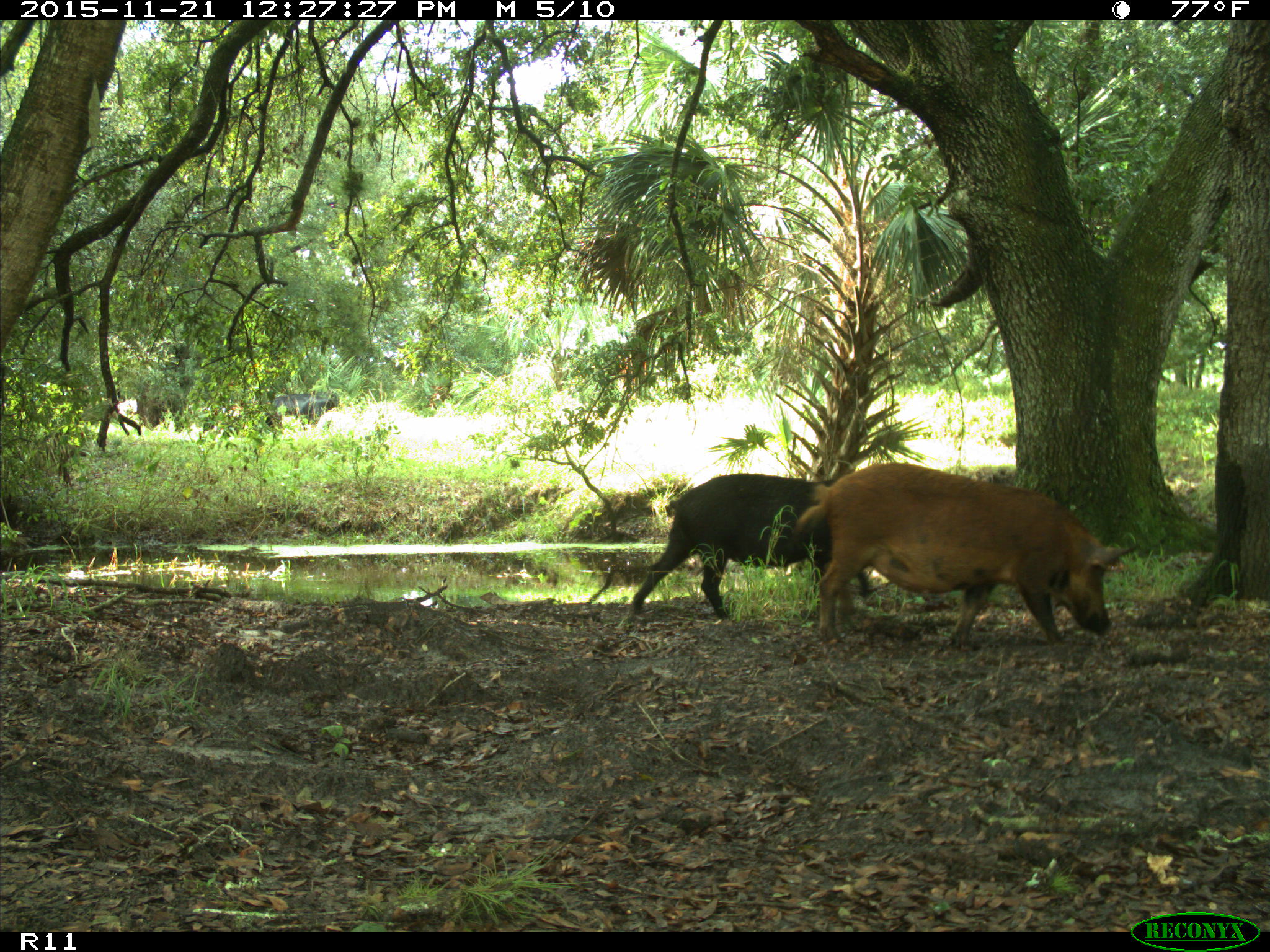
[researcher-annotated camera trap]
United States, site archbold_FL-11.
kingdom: Animalia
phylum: Chordata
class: Mammalia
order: Artiodactyla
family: Suidae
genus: Sus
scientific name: Sus scrofa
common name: wild boar